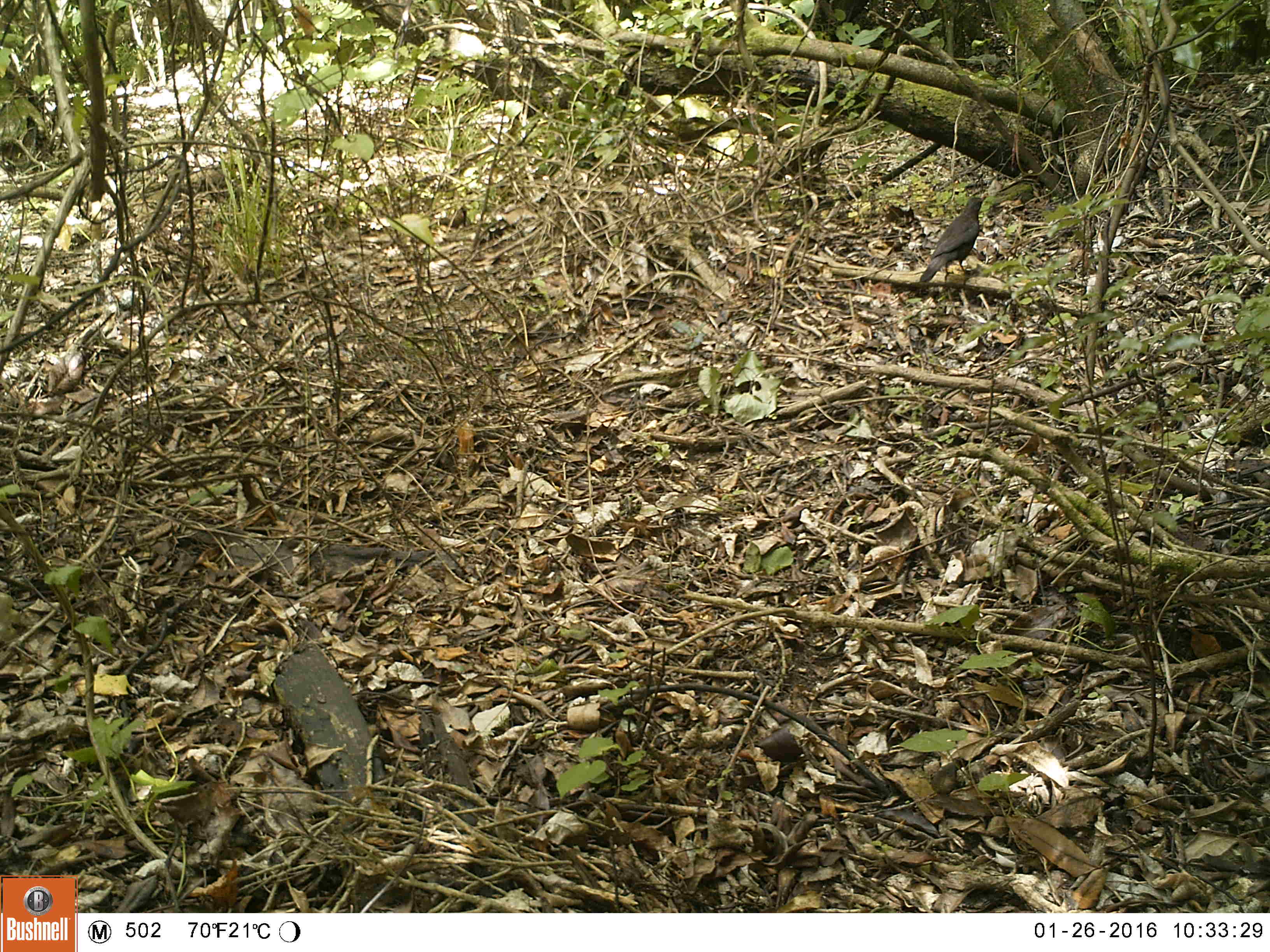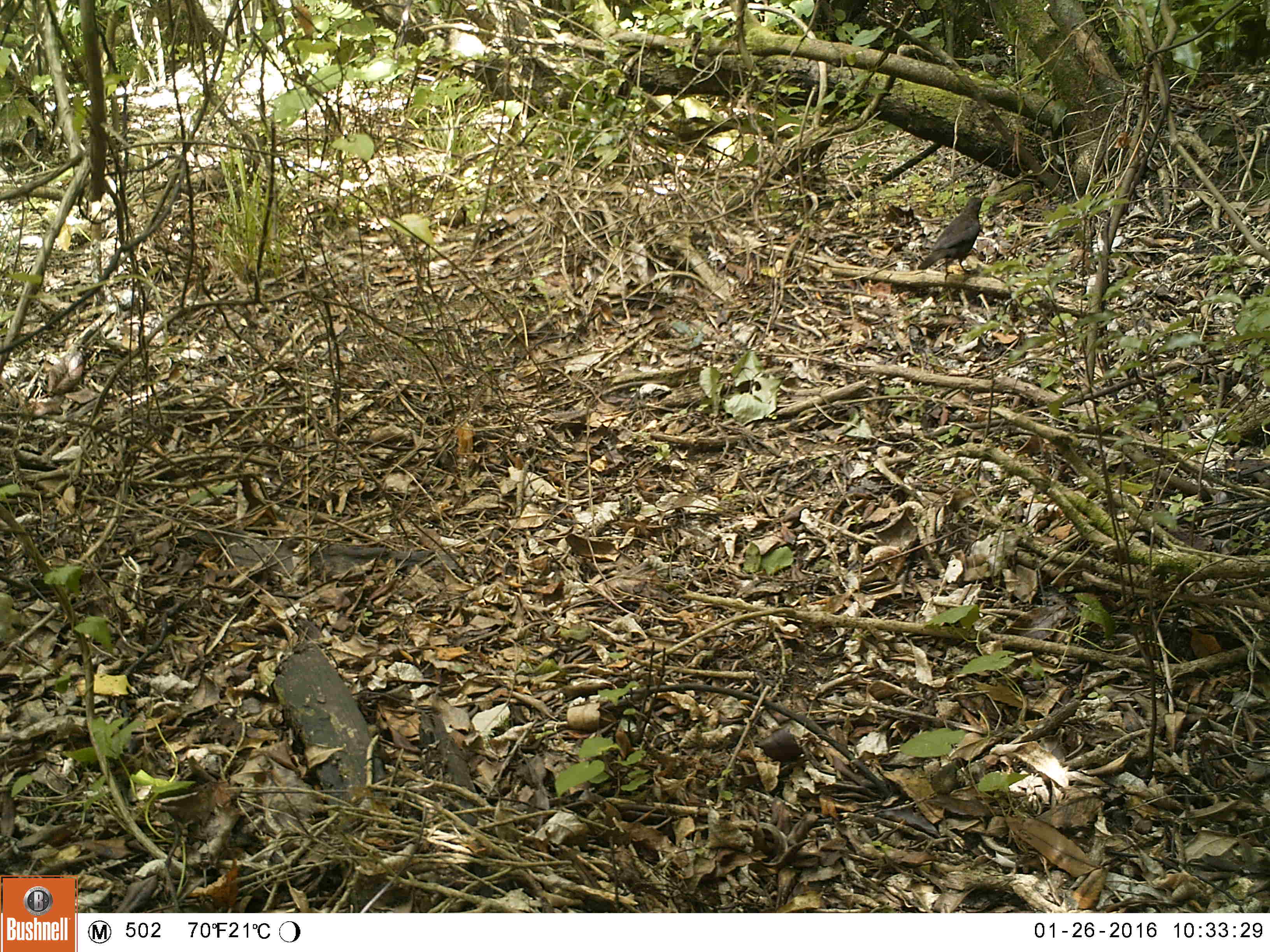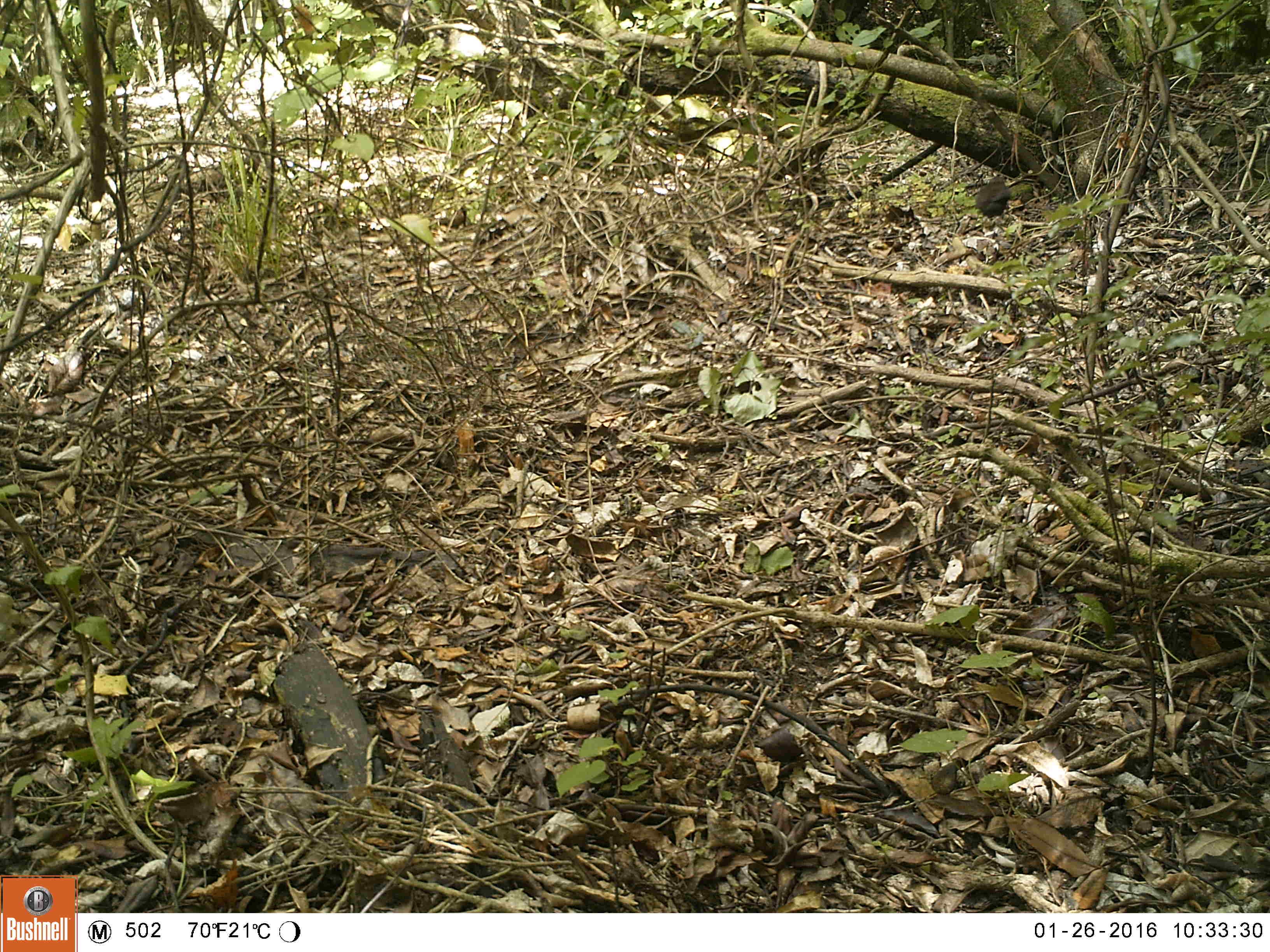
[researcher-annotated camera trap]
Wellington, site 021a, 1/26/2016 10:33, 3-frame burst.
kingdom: Animalia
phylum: Chordata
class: Aves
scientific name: Aves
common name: bird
Bird (Aves).